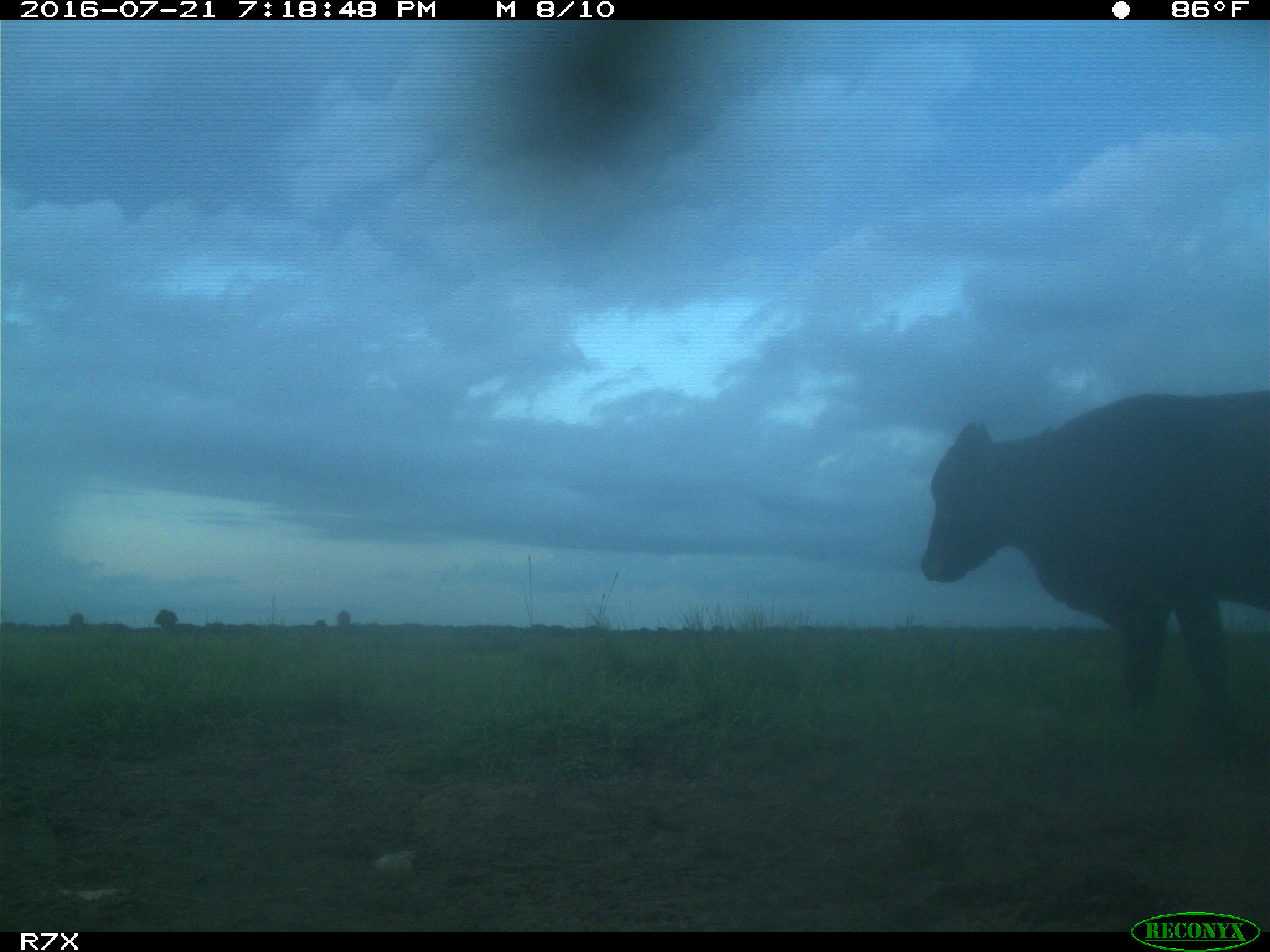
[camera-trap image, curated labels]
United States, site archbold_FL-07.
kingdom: Animalia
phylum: Chordata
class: Mammalia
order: Artiodactyla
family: Bovidae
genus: Bos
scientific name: Bos taurus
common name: domestic cow